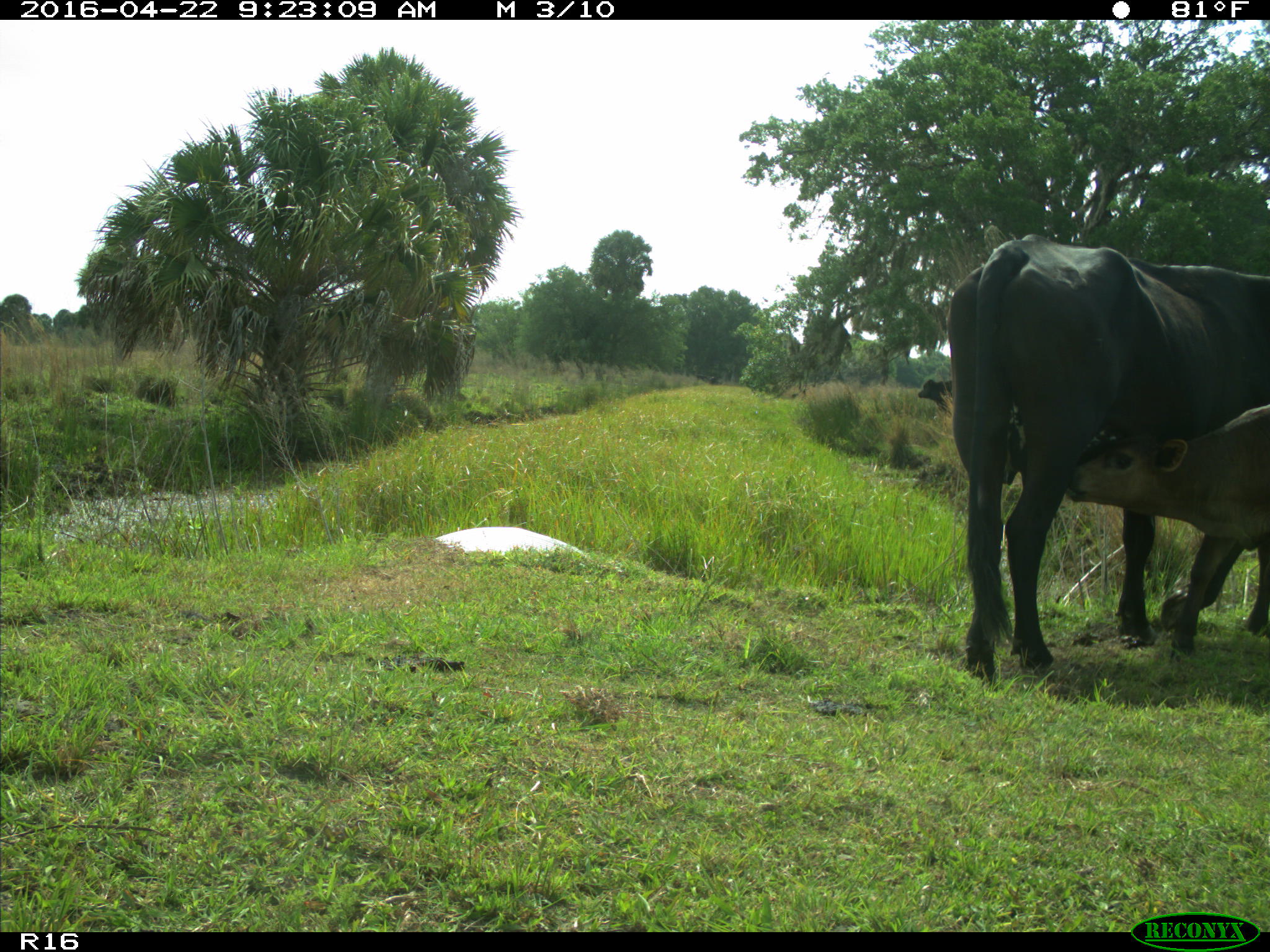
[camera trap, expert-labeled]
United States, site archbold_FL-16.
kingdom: Animalia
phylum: Chordata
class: Mammalia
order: Artiodactyla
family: Bovidae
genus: Bos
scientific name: Bos taurus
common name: domestic cow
Bos taurus (domestic cow).